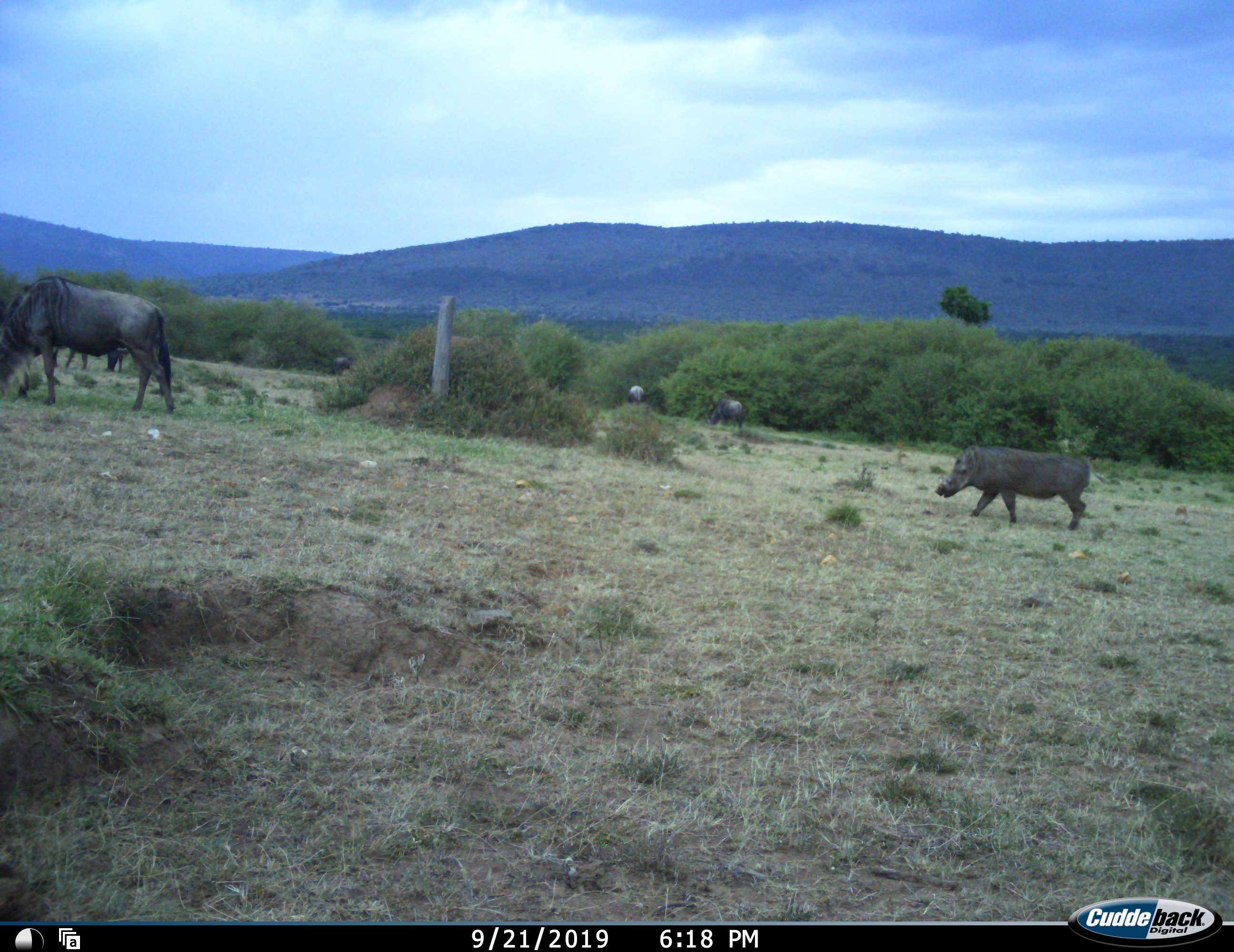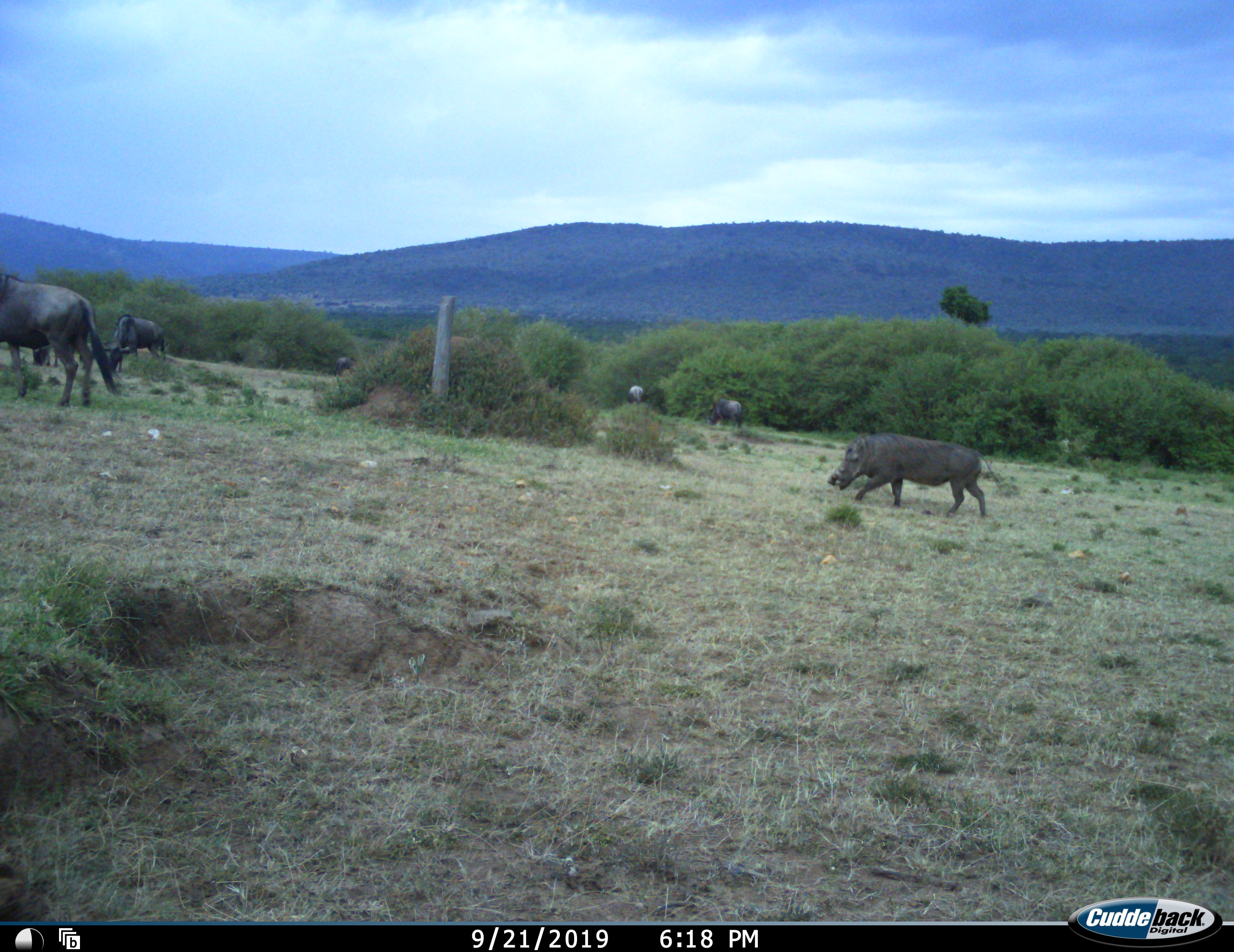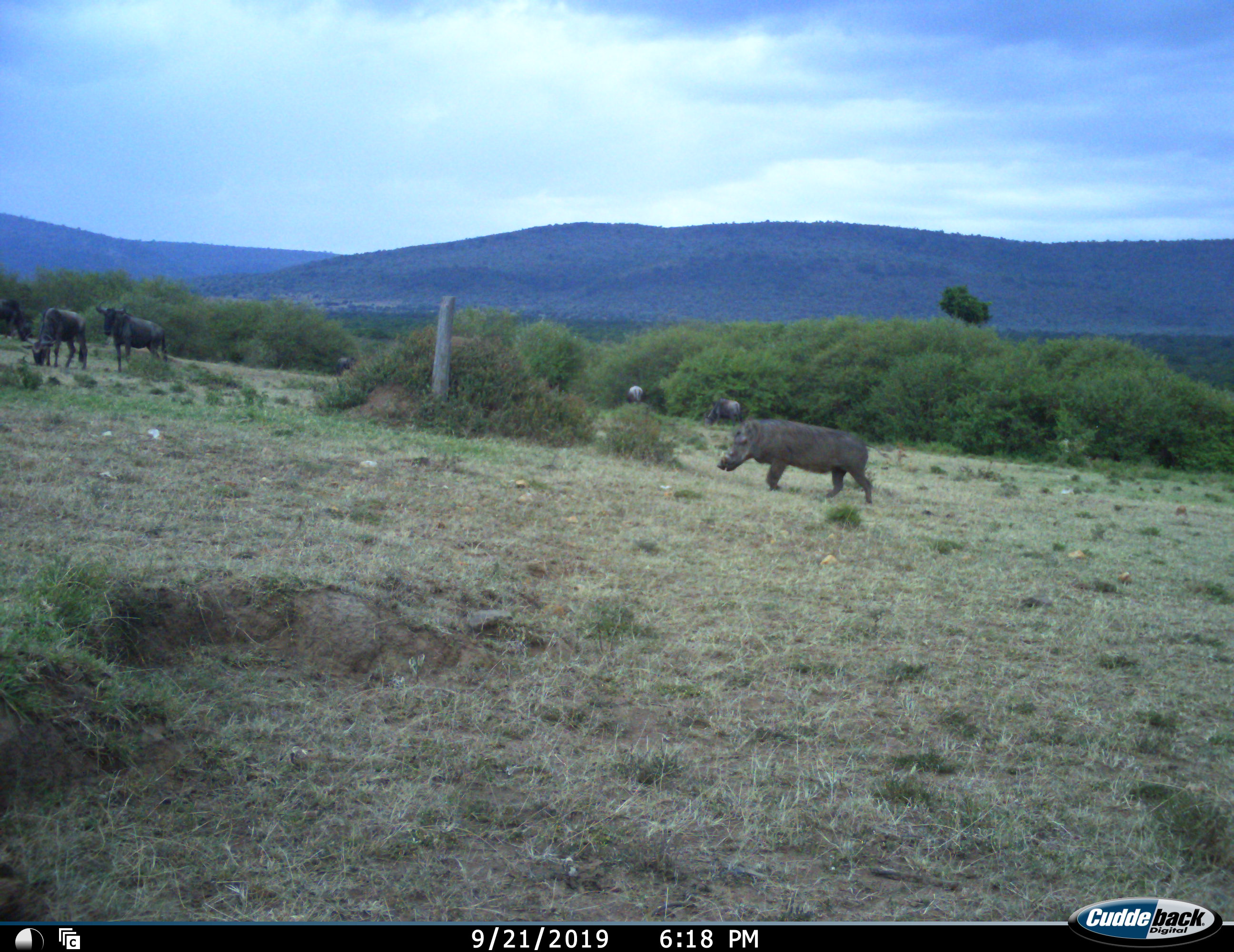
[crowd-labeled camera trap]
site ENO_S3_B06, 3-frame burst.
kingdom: Animalia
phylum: Chordata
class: Mammalia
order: Artiodactyla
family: Suidae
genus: Phacochoerus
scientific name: Phacochoerus africanus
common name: warthog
Warthog (Phacochoerus africanus), count 1. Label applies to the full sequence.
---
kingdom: Animalia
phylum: Chordata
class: Mammalia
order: Artiodactyla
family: Bovidae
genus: Connochaetes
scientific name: Connochaetes taurinus taurinus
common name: blue wildebeest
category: wildebeestblue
Wildebeestblue (blue wildebeest) (Connochaetes taurinus taurinus), count 5. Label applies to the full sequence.